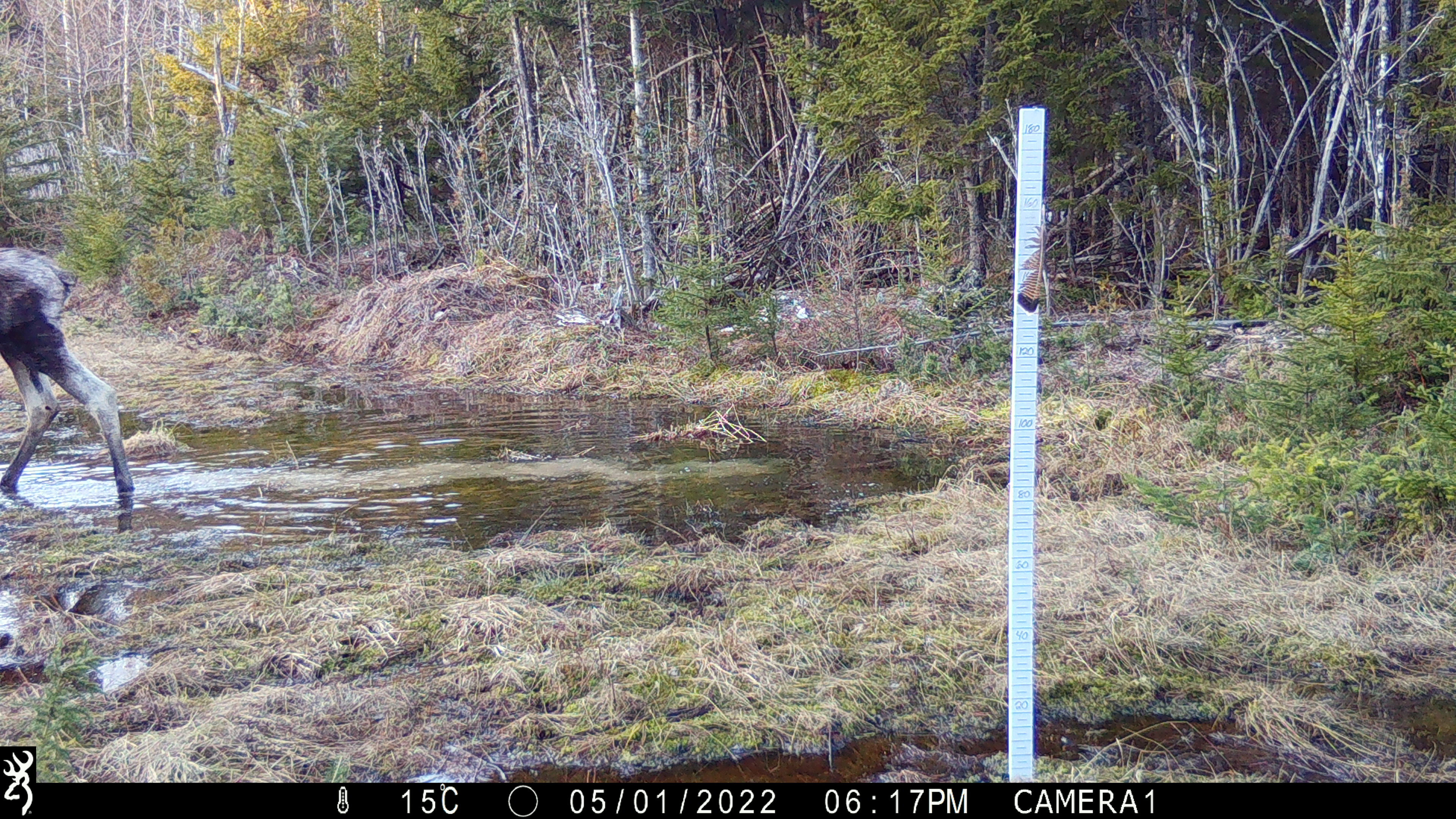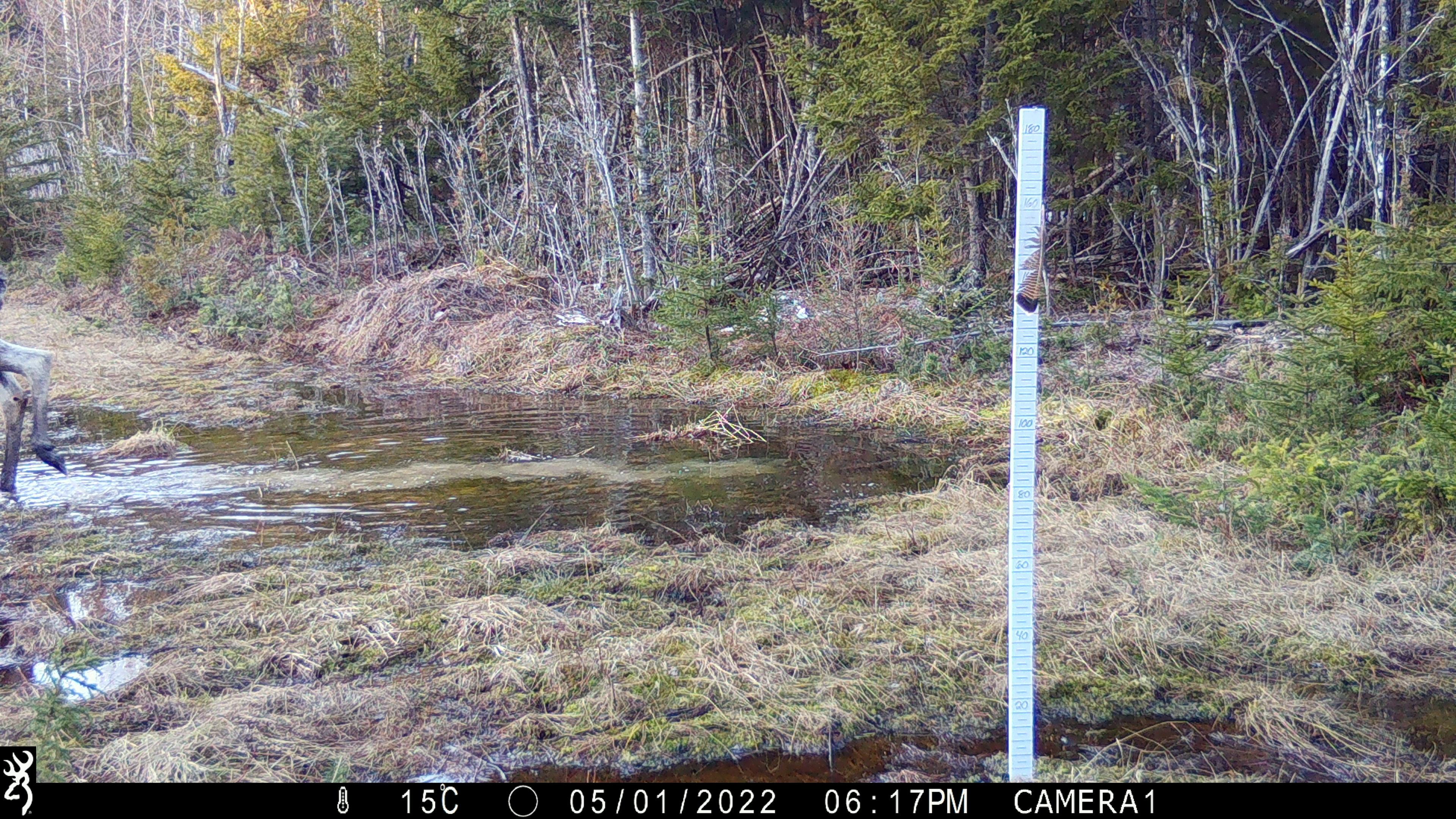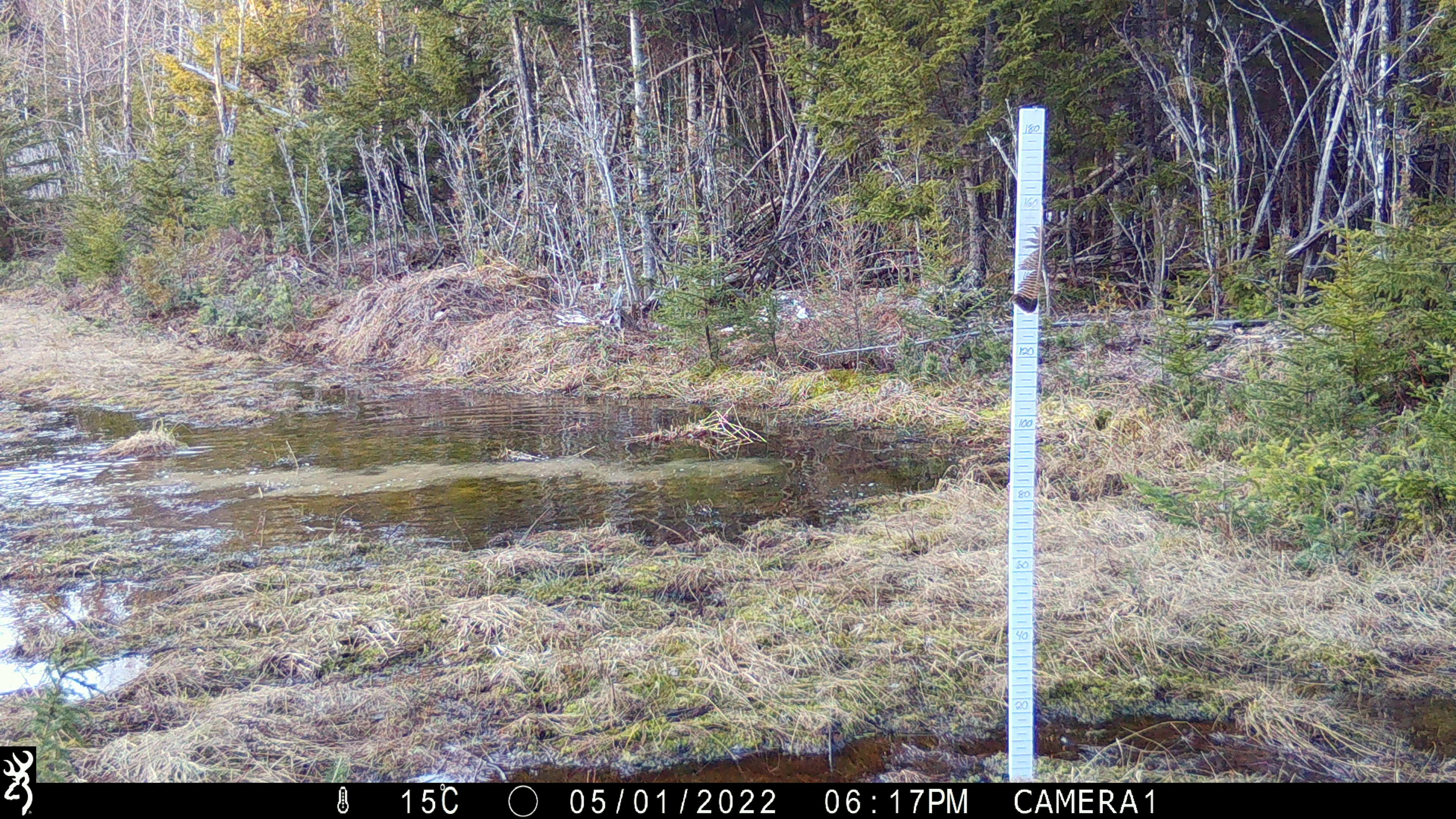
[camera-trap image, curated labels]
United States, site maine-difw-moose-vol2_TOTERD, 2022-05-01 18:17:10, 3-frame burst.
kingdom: Animalia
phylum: Chordata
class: Mammalia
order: Artiodactyla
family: Cervidae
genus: Alces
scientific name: Alces alces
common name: moose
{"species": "moose (Alces alces)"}